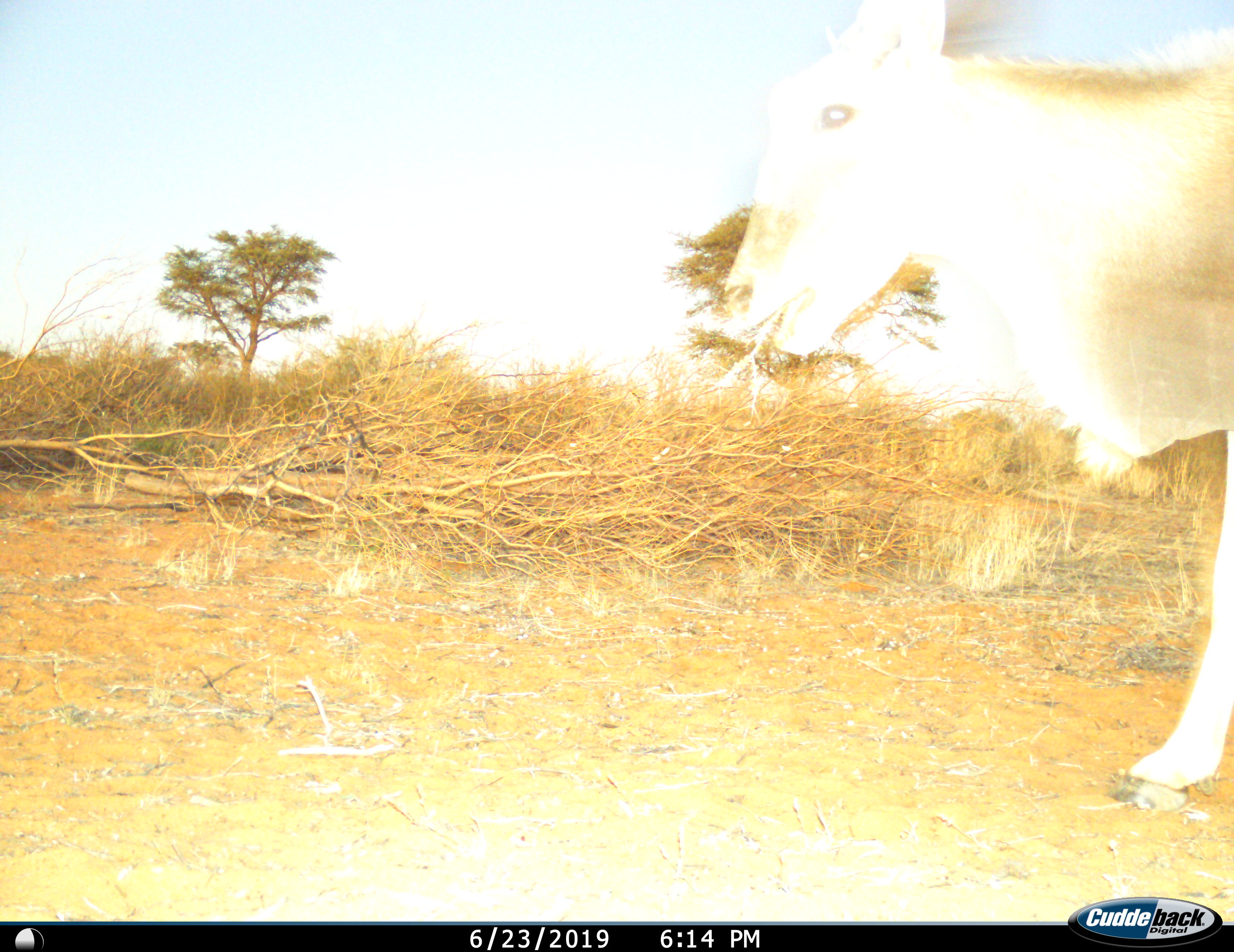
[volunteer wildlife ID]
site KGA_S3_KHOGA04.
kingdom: Animalia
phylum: Chordata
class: Mammalia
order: Artiodactyla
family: Bovidae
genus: Tragelaphus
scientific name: Tragelaphus oryx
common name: eland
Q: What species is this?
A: Eland (Tragelaphus oryx).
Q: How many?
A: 1.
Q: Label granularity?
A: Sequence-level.